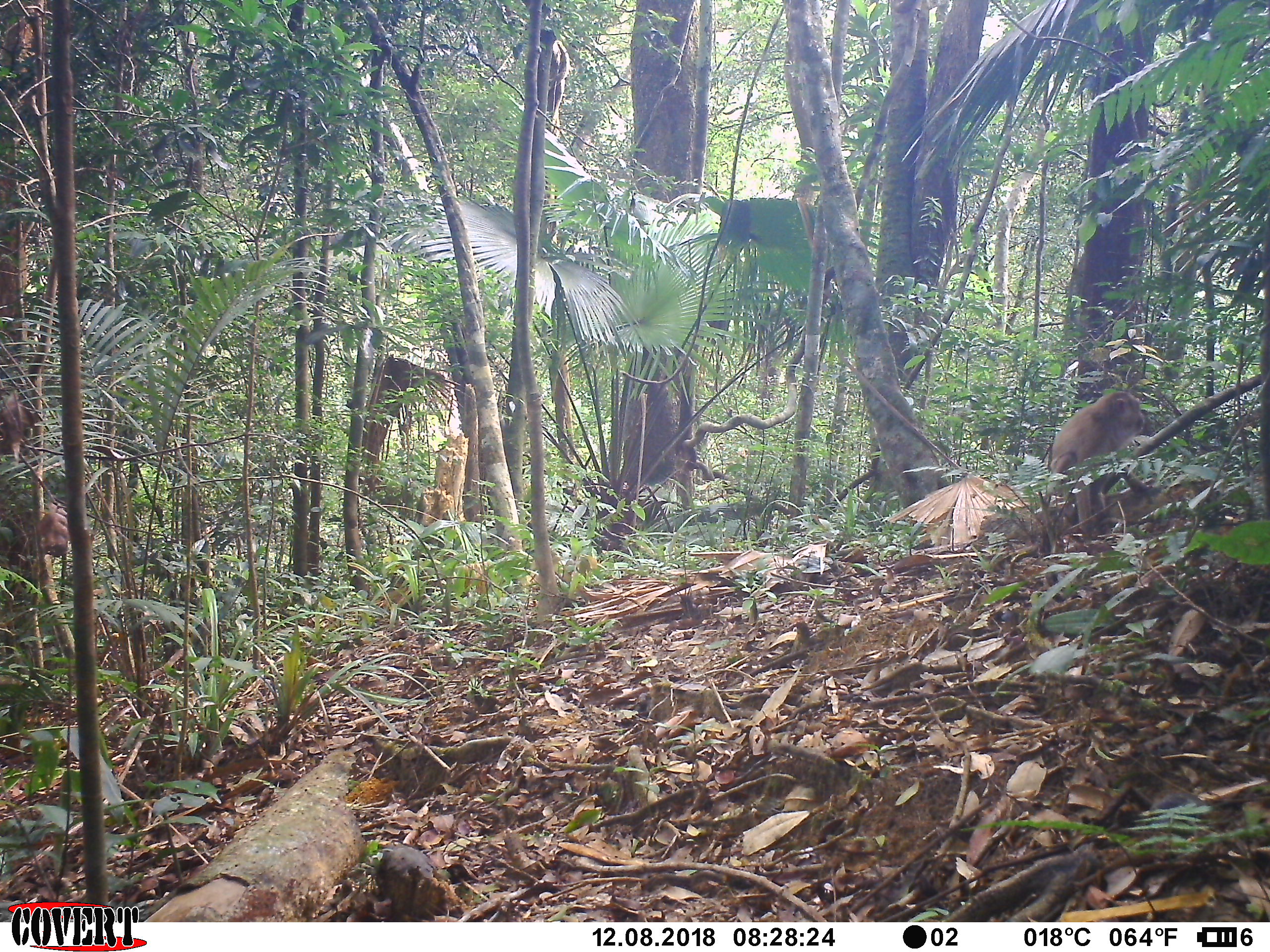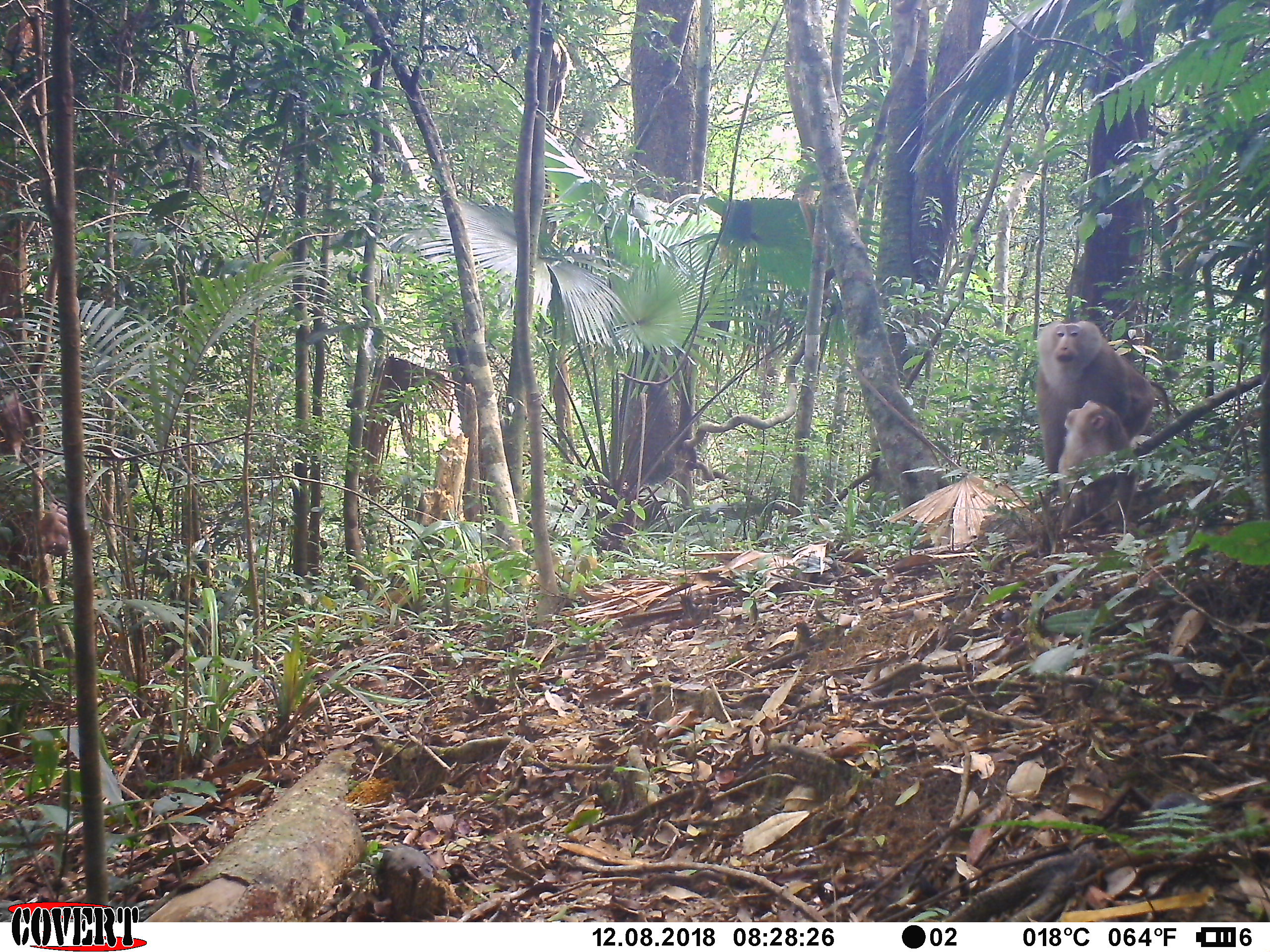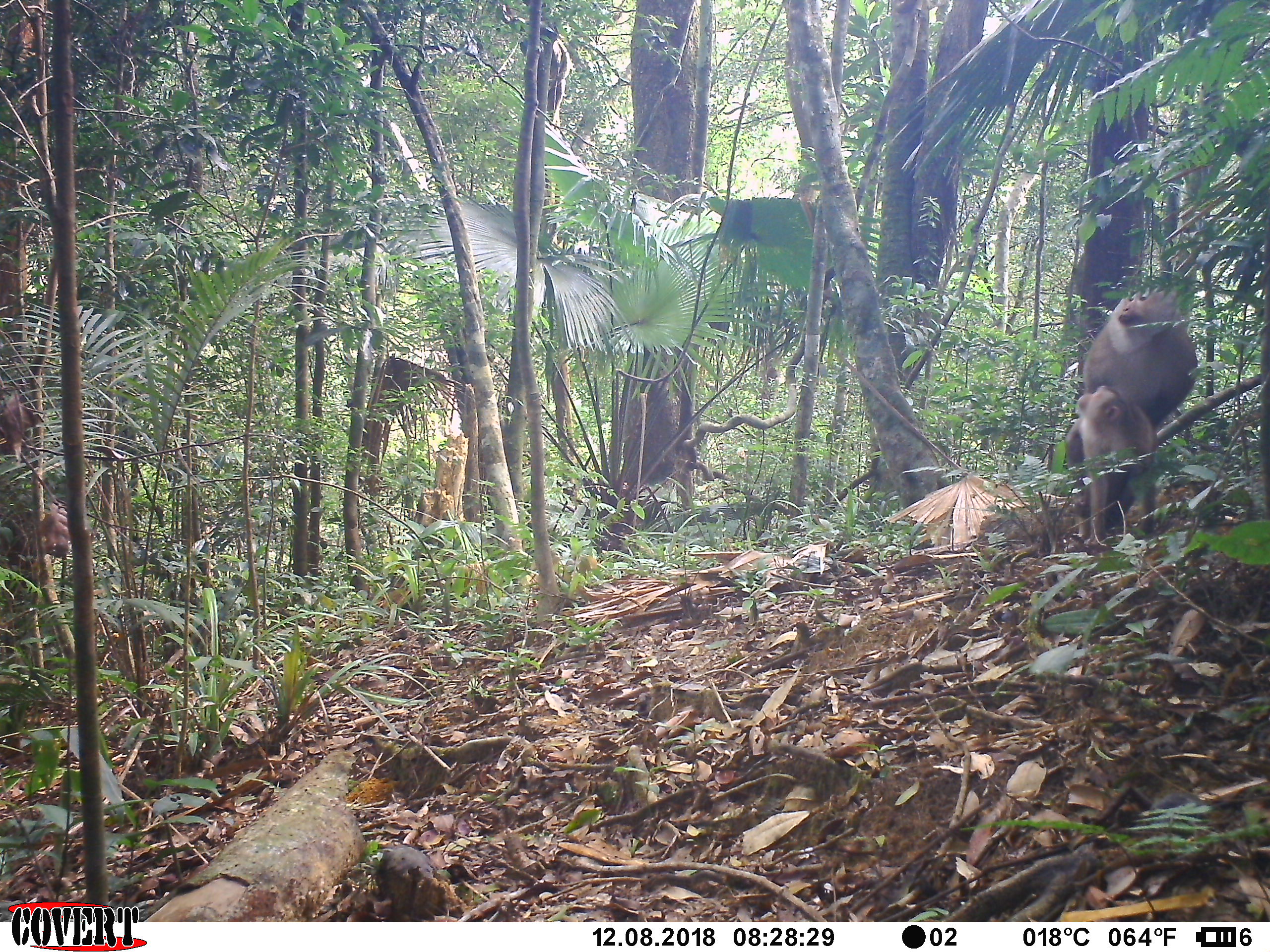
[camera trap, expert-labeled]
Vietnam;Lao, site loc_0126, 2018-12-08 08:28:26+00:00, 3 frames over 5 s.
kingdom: Animalia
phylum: Chordata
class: Mammalia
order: Primates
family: Cercopithecidae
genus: Macaca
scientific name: Macaca nemestrina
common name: pig-tailed macaque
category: pig tailed macaque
Pig tailed macaque (pig-tailed macaque) (Macaca nemestrina). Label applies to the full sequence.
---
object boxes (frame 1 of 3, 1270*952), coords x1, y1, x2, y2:
pig tailed macaque: 1050, 391, 1155, 547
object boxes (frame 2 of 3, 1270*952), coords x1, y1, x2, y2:
pig tailed macaque: 1036, 320, 1171, 473; 1058, 399, 1139, 537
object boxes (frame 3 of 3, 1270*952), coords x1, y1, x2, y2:
pig tailed macaque: 1082, 286, 1197, 430; 1064, 385, 1159, 546